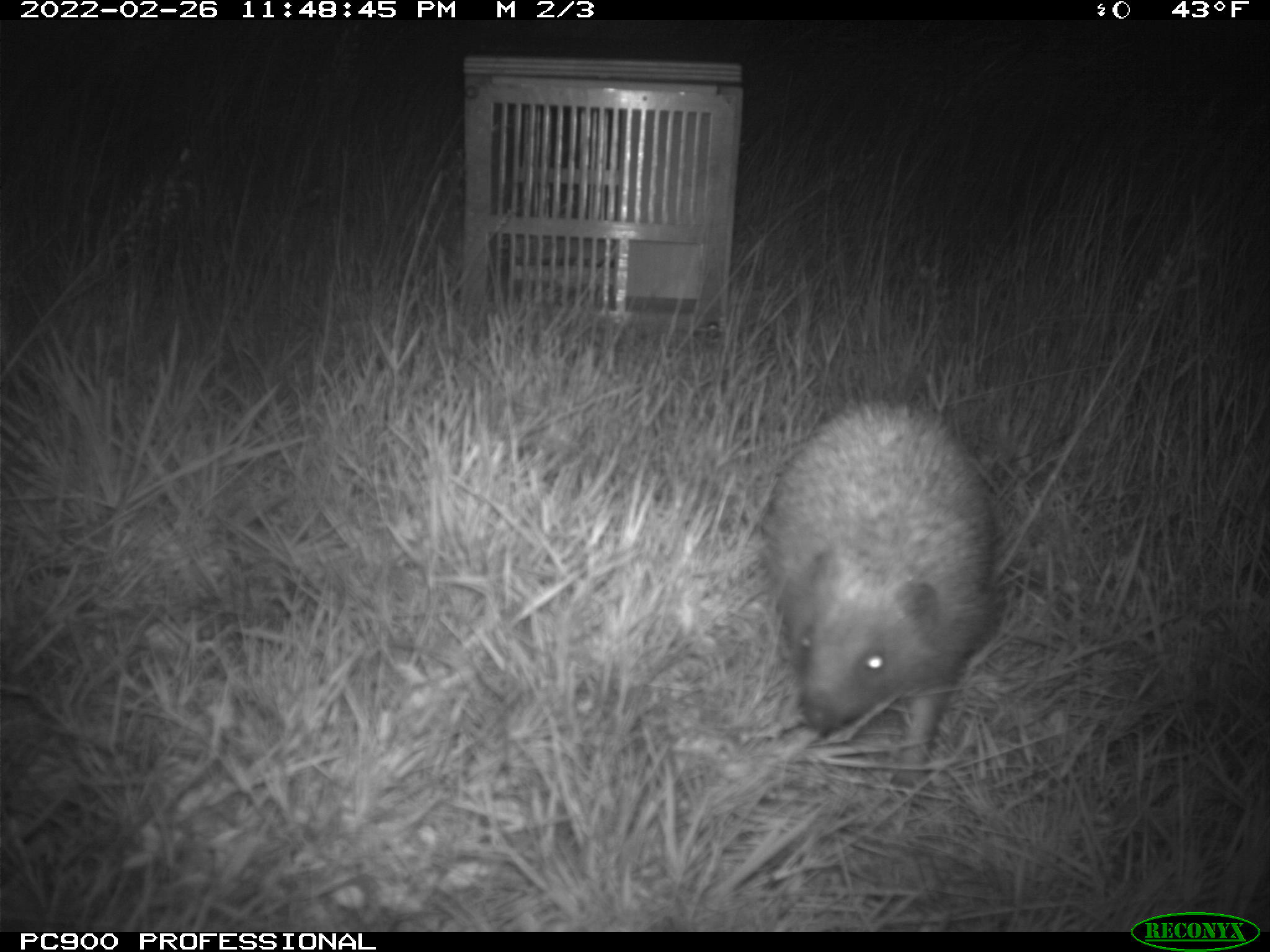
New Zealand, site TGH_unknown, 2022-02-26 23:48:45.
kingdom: Animalia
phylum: Chordata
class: Mammalia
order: Eulipotyphla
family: Erinaceidae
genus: Erinaceus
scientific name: Erinaceus europaeus europaeus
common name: european hedgehog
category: hedgehog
Hedgehog (european hedgehog) (Erinaceus europaeus europaeus).